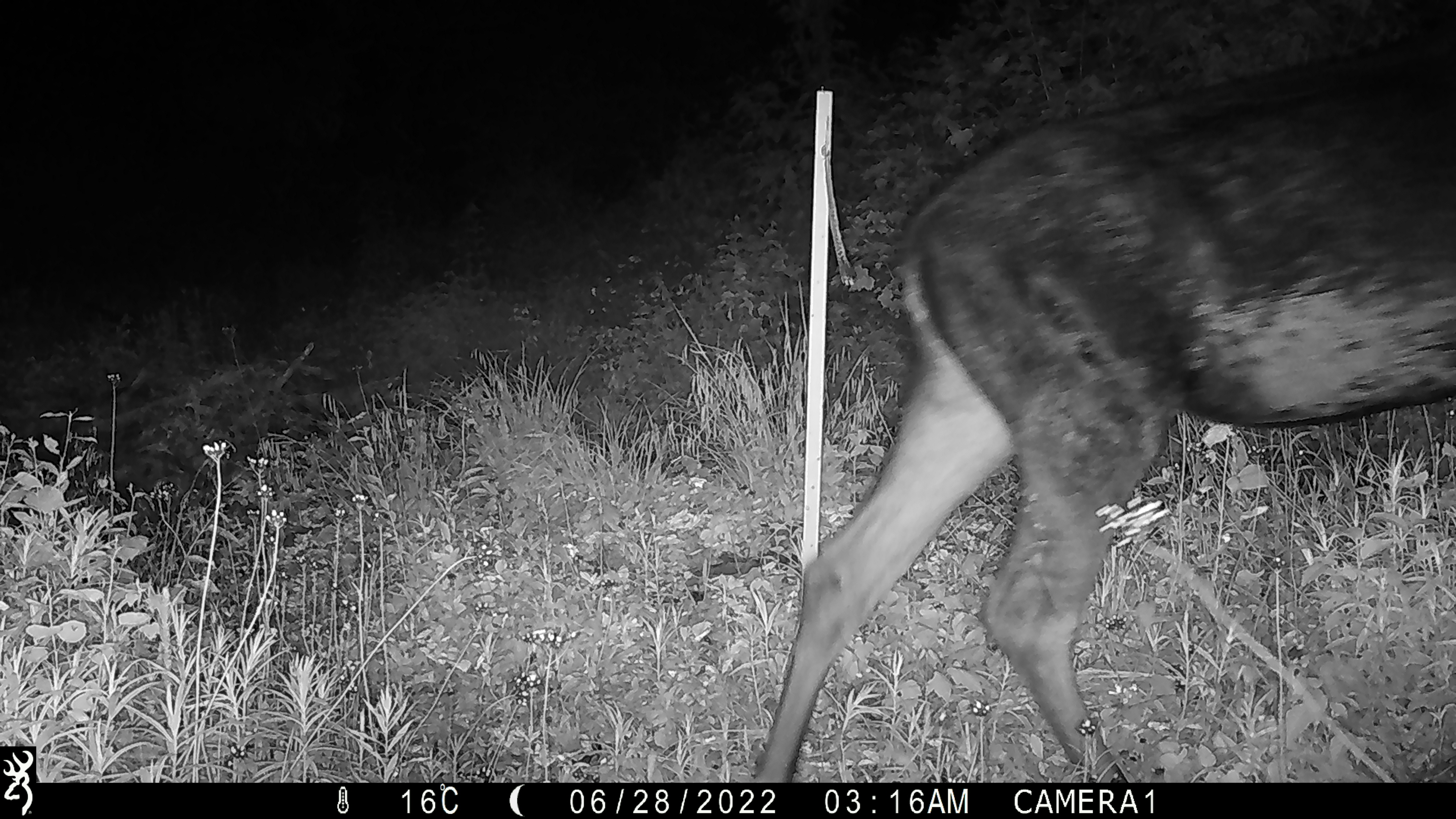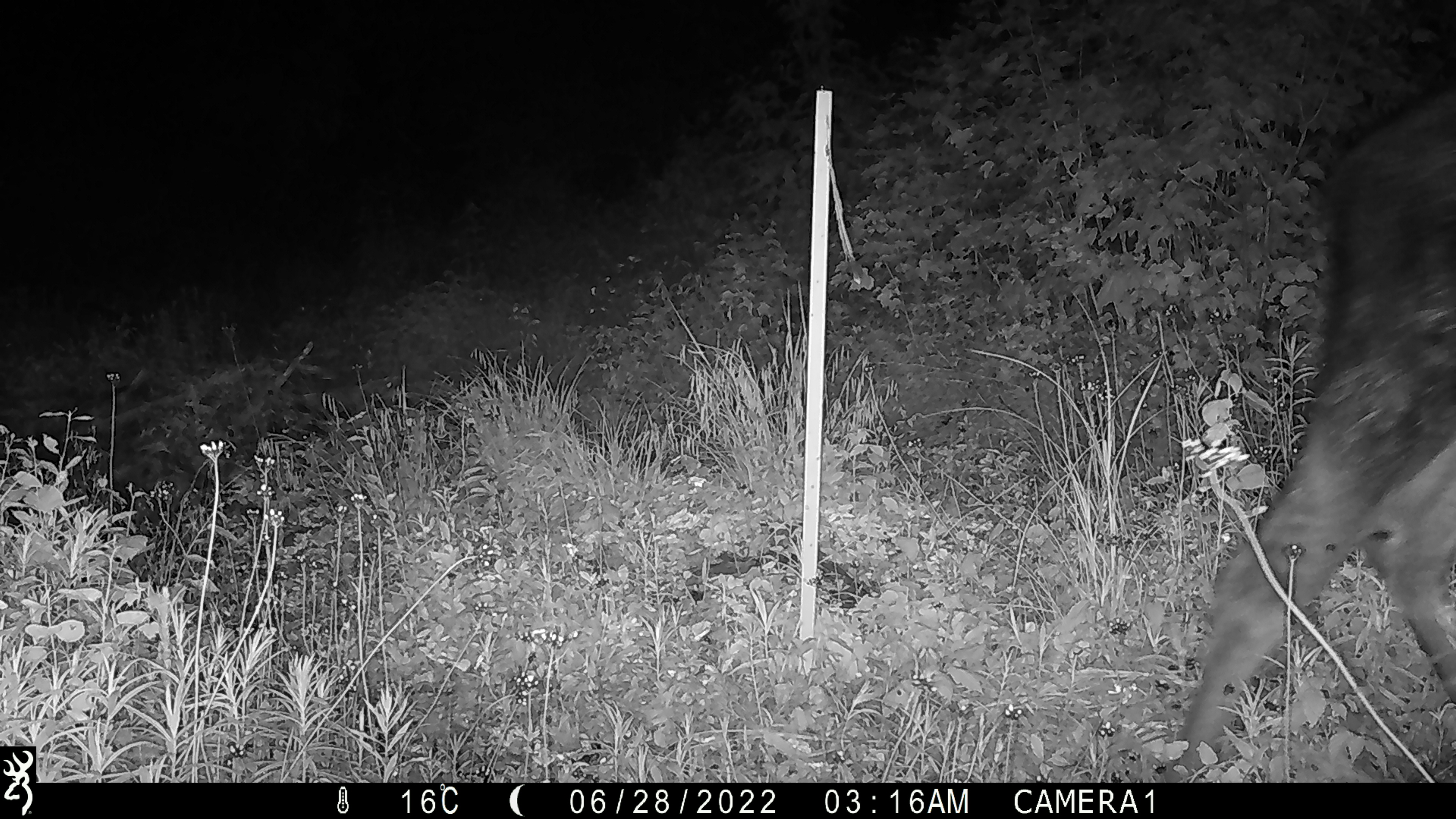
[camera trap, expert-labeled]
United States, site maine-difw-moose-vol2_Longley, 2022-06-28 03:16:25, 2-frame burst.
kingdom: Animalia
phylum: Chordata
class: Mammalia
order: Artiodactyla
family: Cervidae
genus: Alces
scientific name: Alces alces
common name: moose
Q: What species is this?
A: Moose (Alces alces).